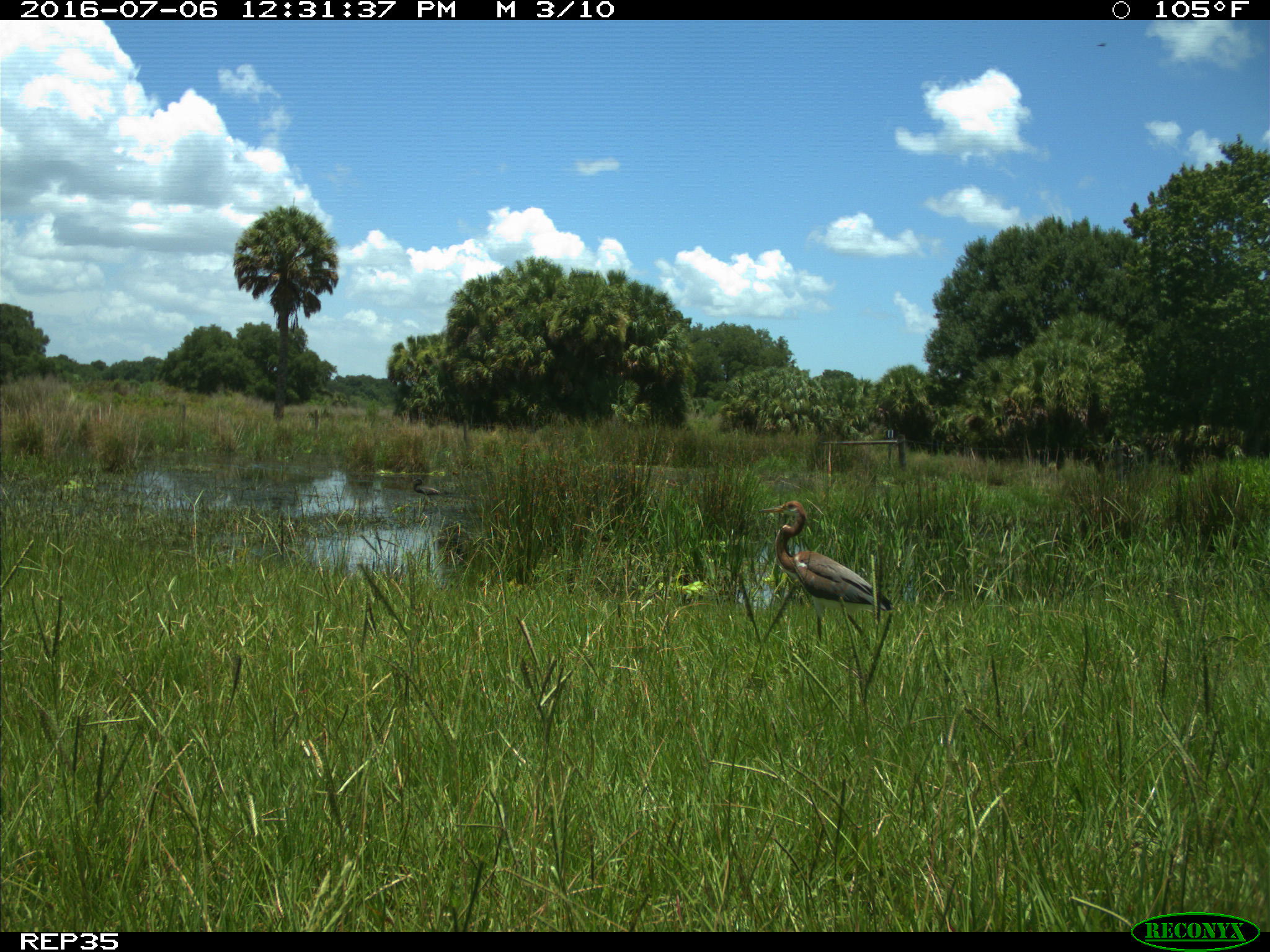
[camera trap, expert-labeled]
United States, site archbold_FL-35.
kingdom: Animalia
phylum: Chordata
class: Aves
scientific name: Aves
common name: birds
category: unidentified bird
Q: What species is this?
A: Unidentified bird (birds) (Aves).